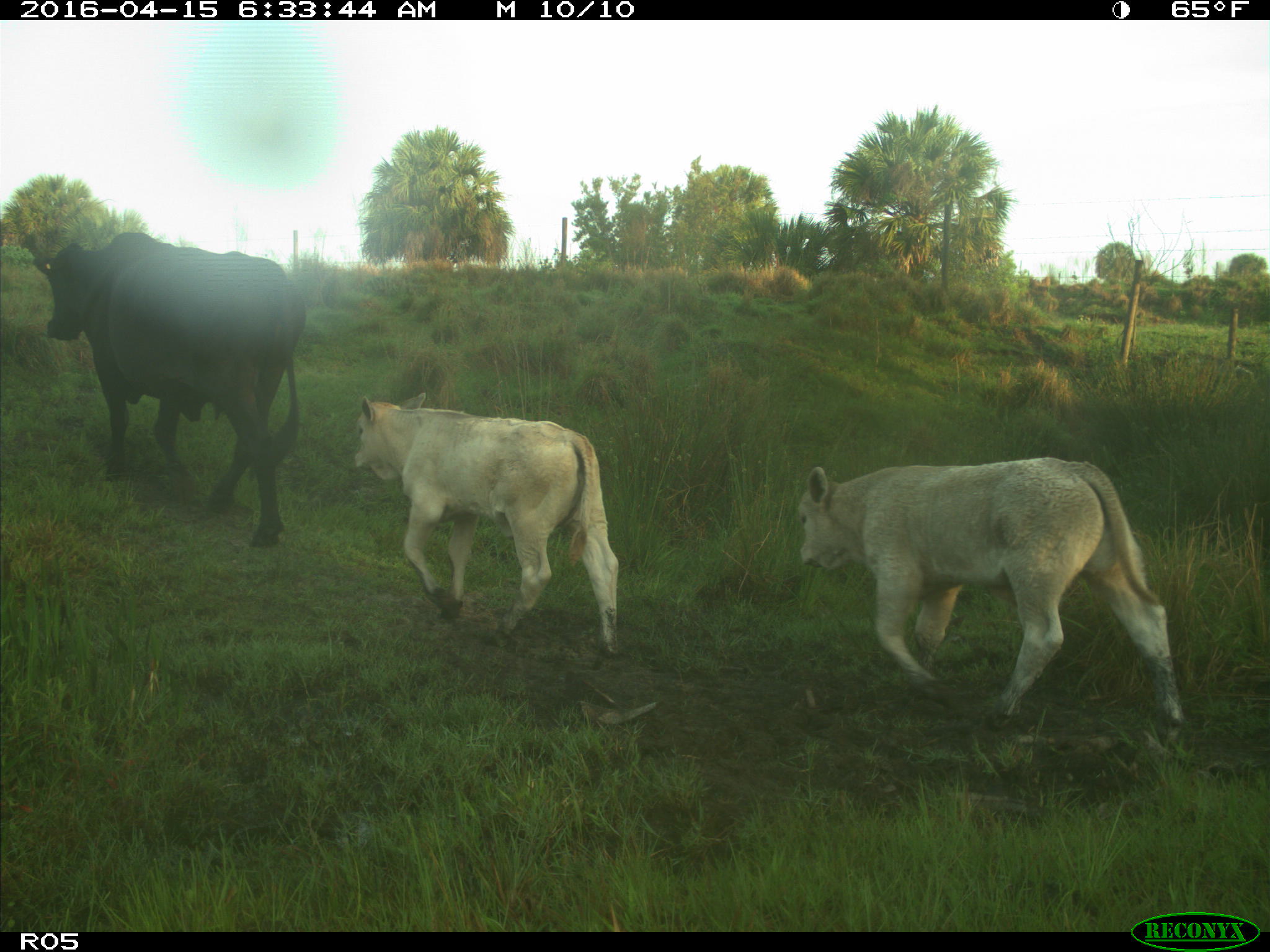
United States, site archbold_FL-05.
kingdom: Animalia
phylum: Chordata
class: Mammalia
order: Artiodactyla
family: Bovidae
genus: Bos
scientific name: Bos taurus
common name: domestic cow